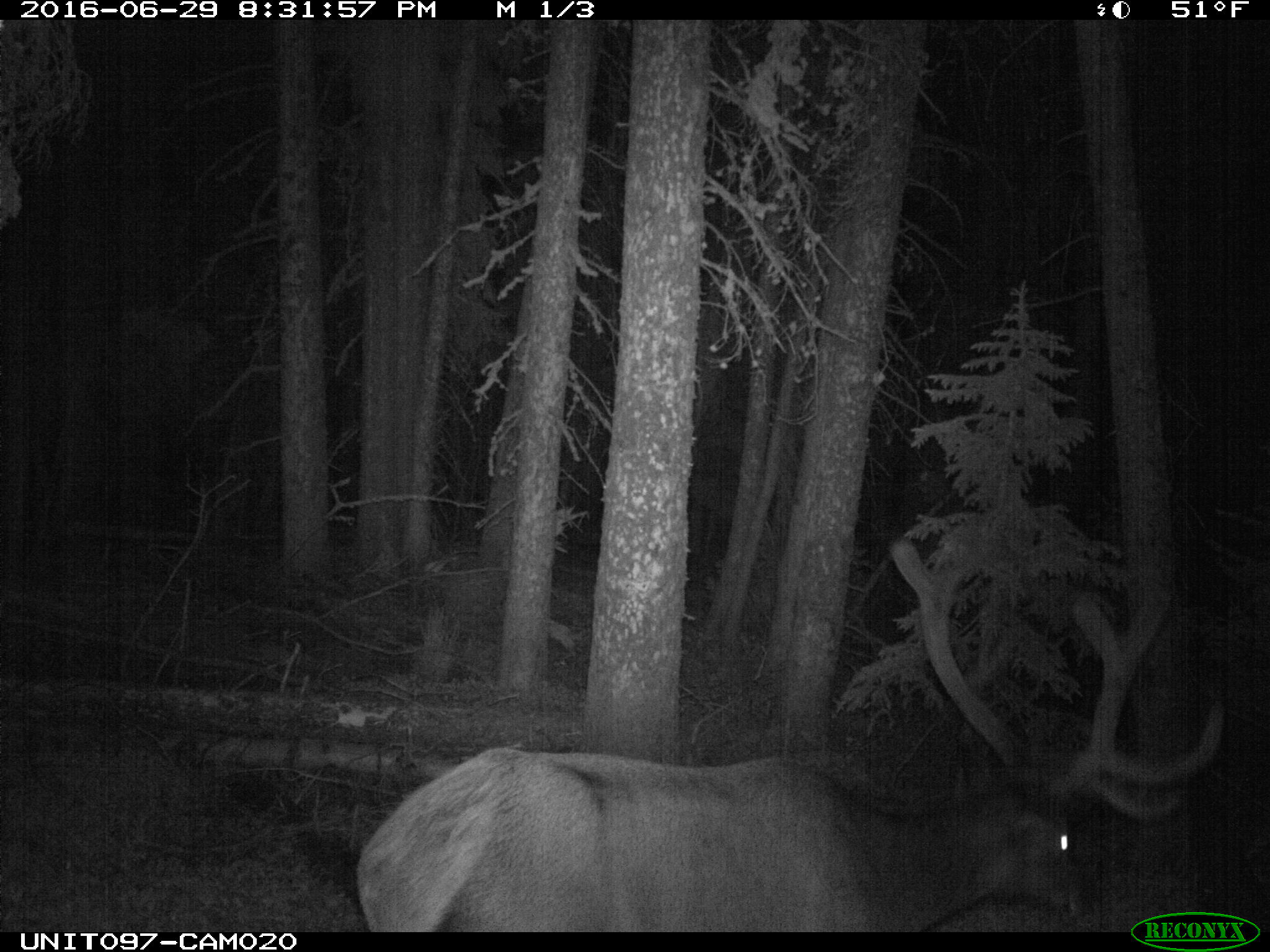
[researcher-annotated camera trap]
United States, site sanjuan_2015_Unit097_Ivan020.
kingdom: Animalia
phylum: Chordata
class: Mammalia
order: Artiodactyla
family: Cervidae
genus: Cervus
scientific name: Cervus elaphus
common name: red deer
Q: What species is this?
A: Cervus elaphus (red deer).